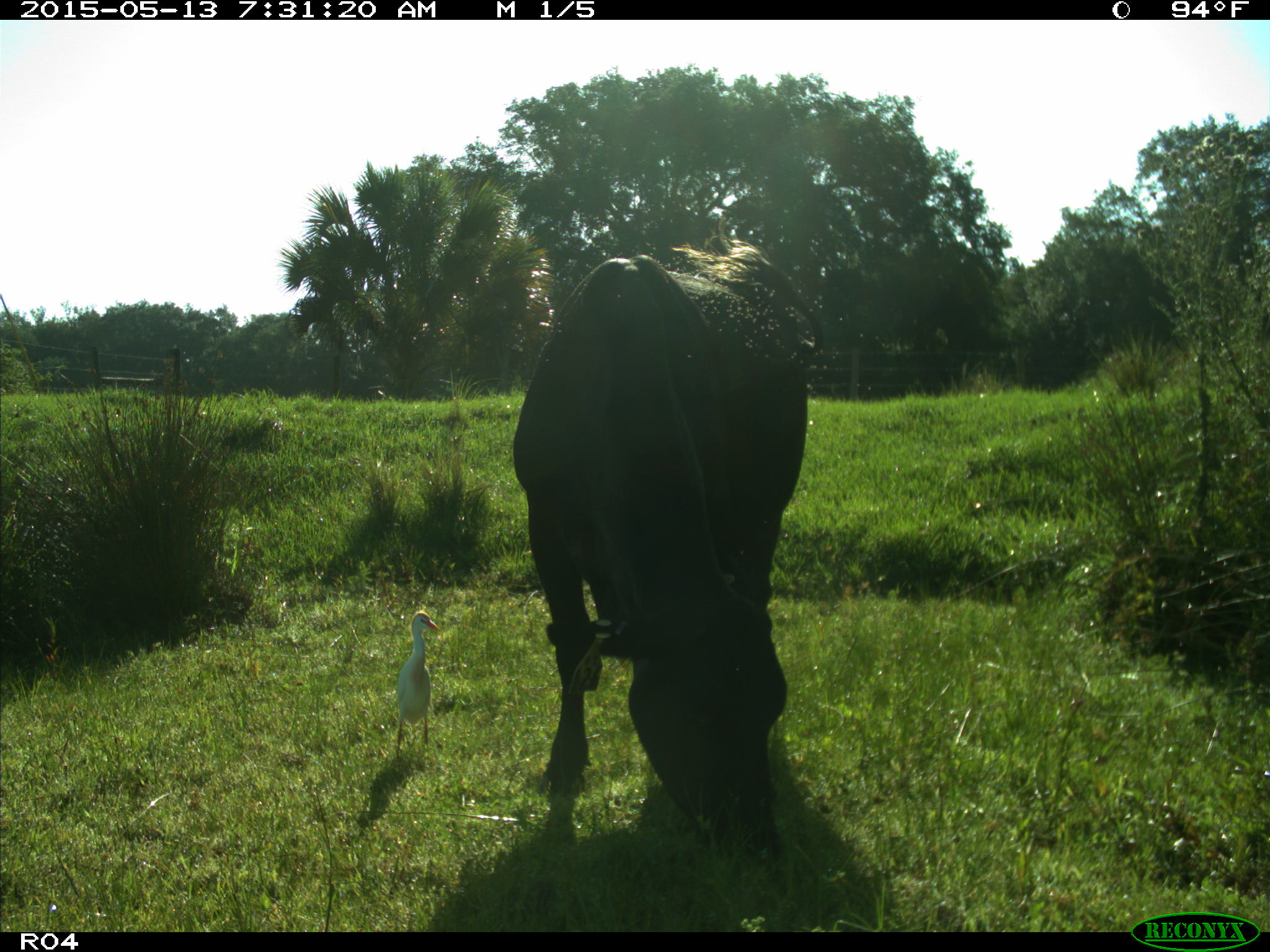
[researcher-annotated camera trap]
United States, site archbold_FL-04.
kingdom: Animalia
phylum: Chordata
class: Mammalia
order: Artiodactyla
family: Bovidae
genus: Bos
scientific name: Bos taurus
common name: domestic cow